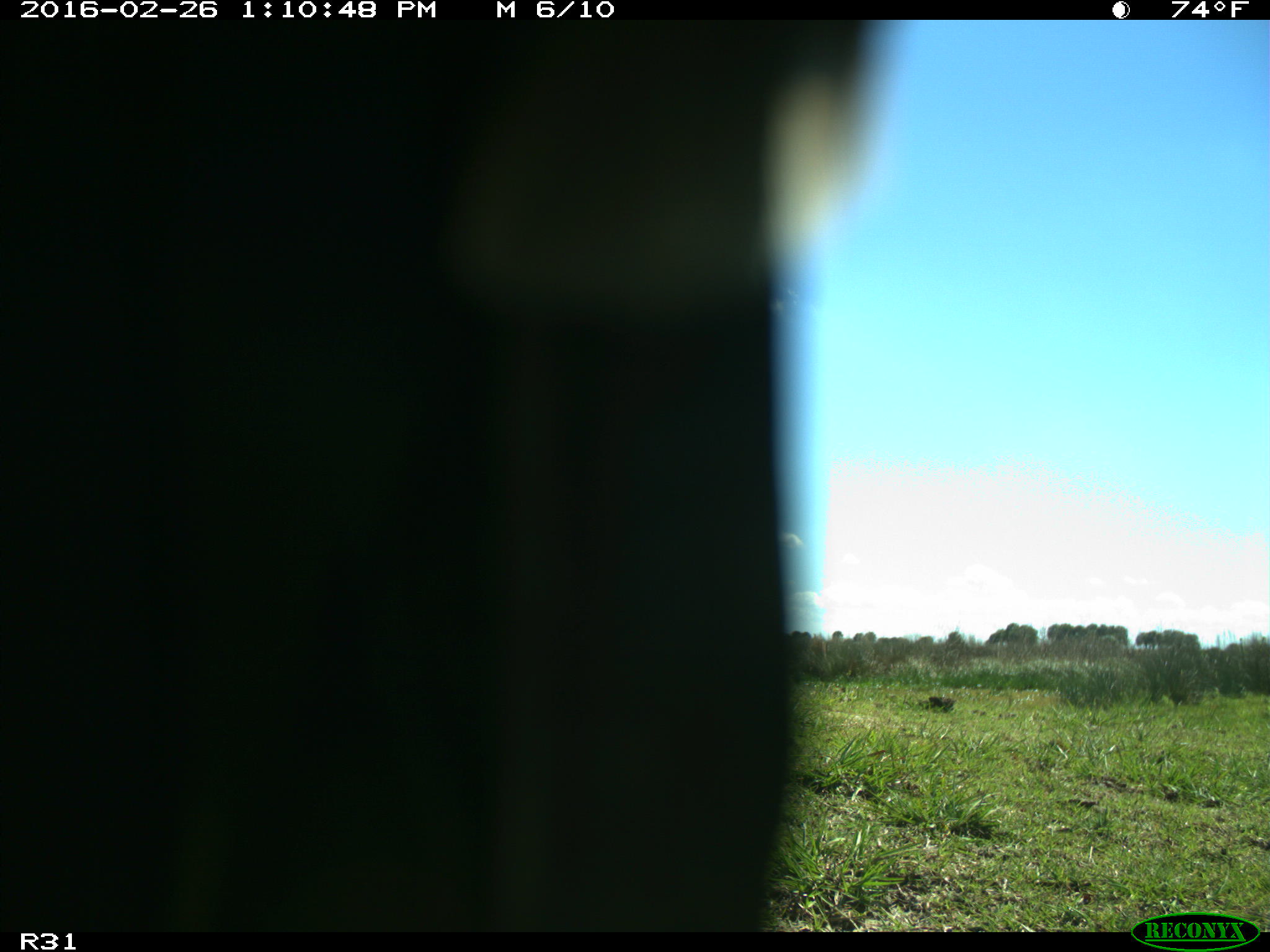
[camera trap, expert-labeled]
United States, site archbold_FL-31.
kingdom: Animalia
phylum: Chordata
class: Aves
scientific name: Aves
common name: birds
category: unidentified bird